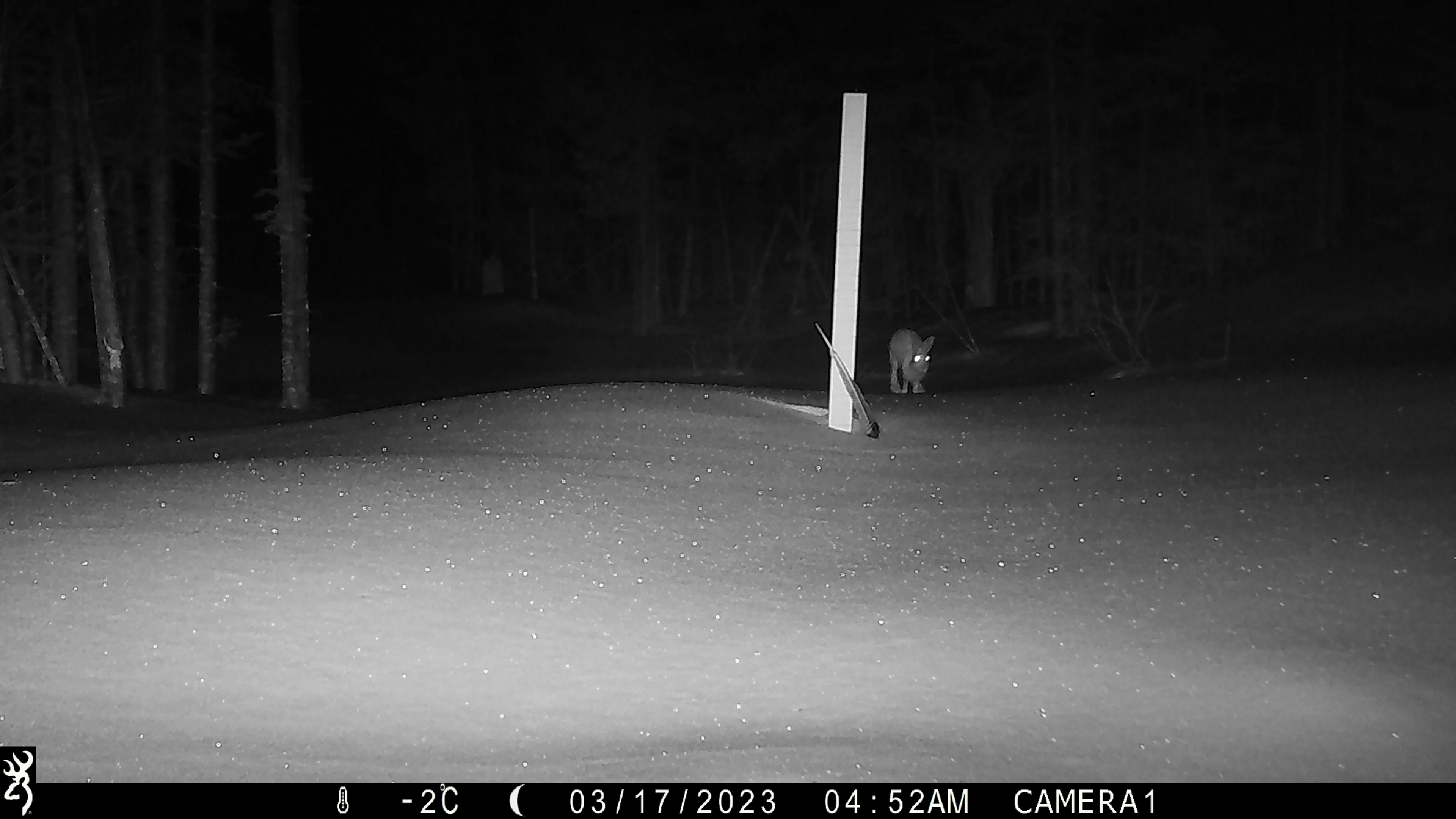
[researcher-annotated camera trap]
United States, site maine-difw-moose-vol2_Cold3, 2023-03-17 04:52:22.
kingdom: Animalia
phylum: Chordata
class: Mammalia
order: Lagomorpha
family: Leporidae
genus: Lepus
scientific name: Lepus americanus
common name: snowshoe hare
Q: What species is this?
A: Snowshoe hare (Lepus americanus).